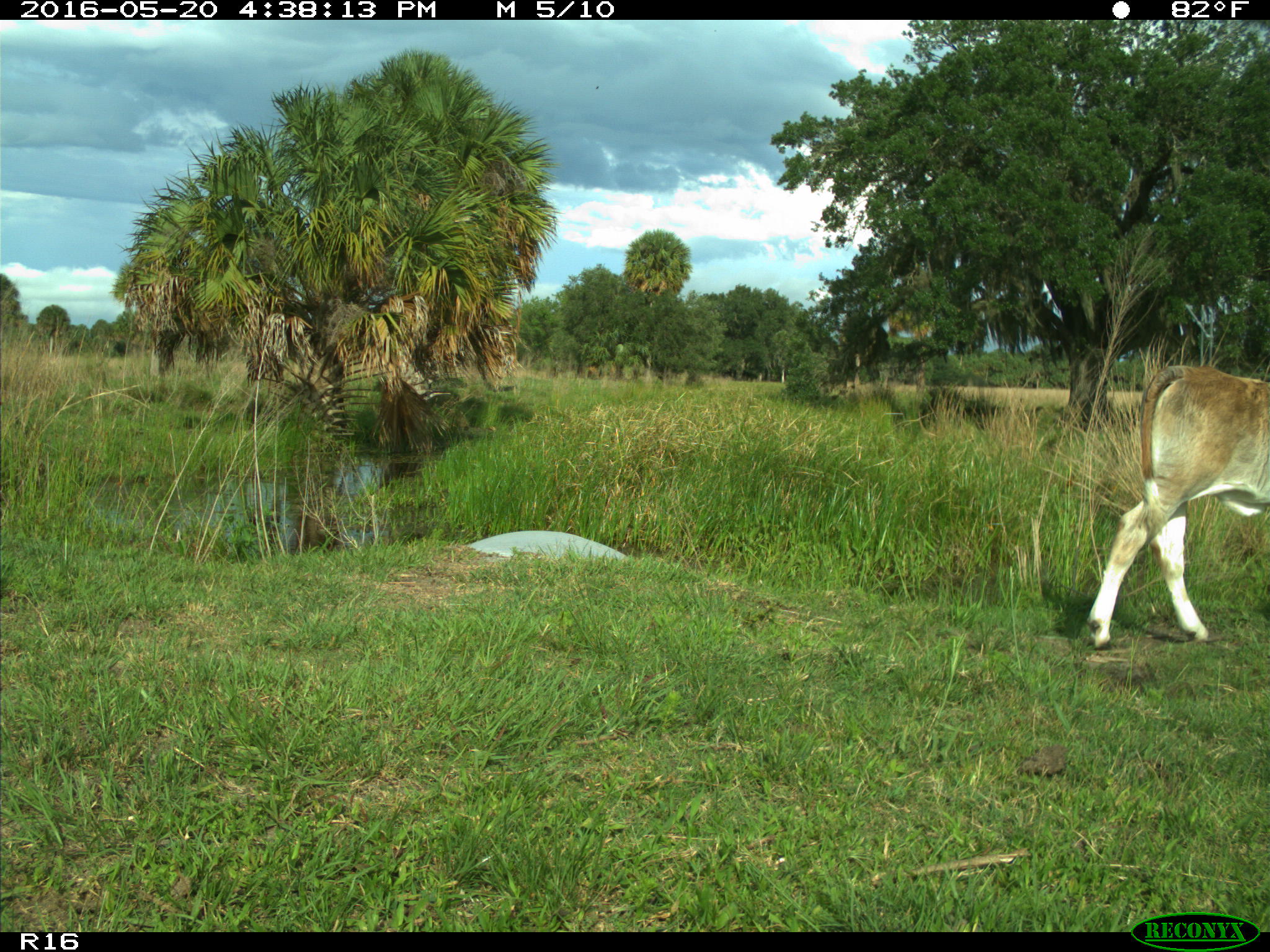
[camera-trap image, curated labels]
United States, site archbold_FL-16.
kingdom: Animalia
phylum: Chordata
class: Mammalia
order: Artiodactyla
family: Bovidae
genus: Bos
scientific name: Bos taurus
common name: domestic cow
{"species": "Bos taurus (domestic cow)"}